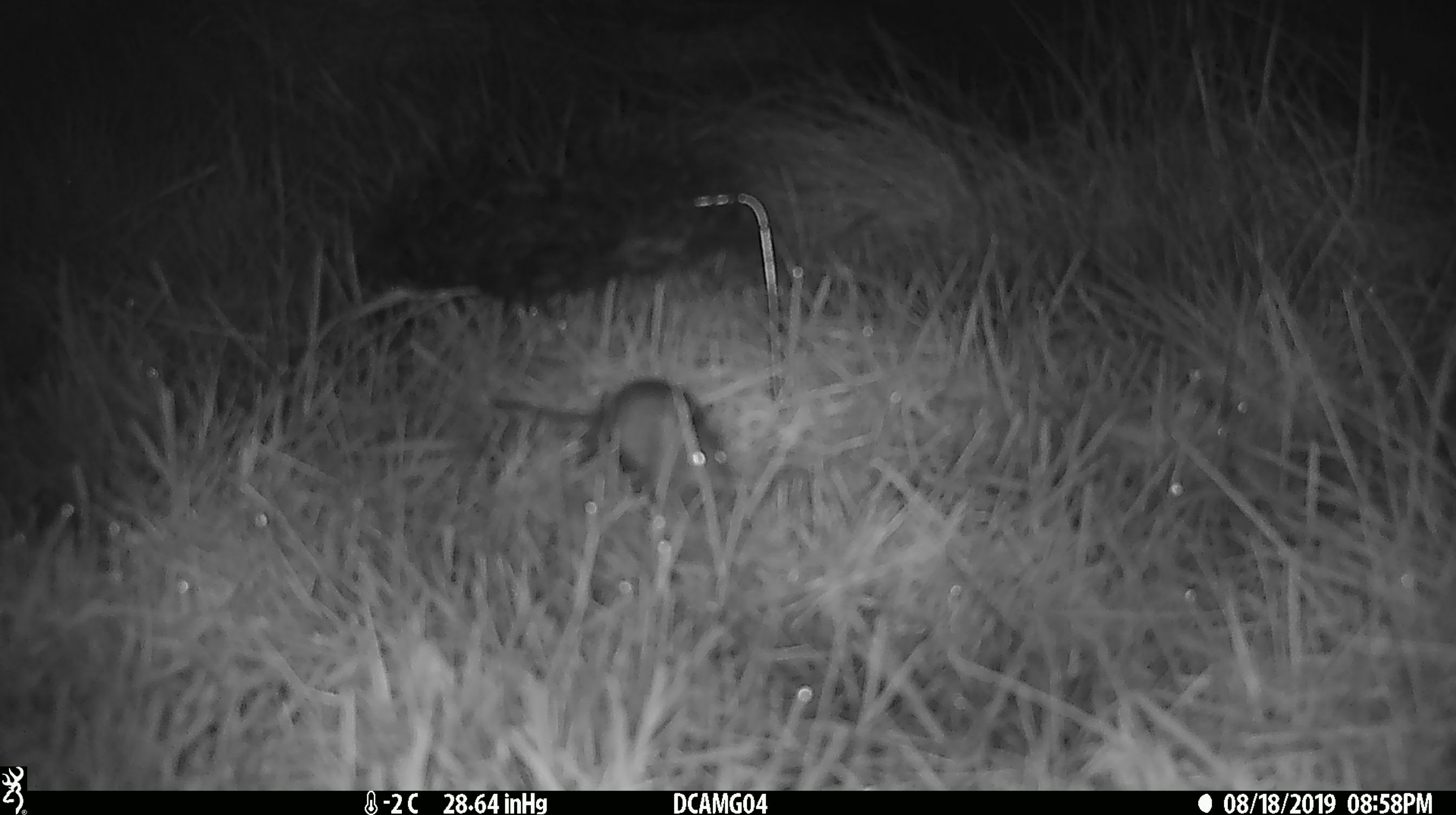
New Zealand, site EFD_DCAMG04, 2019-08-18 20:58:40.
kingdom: Animalia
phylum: Chordata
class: Mammalia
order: Rodentia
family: Muridae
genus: Mus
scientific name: Mus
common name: mouse